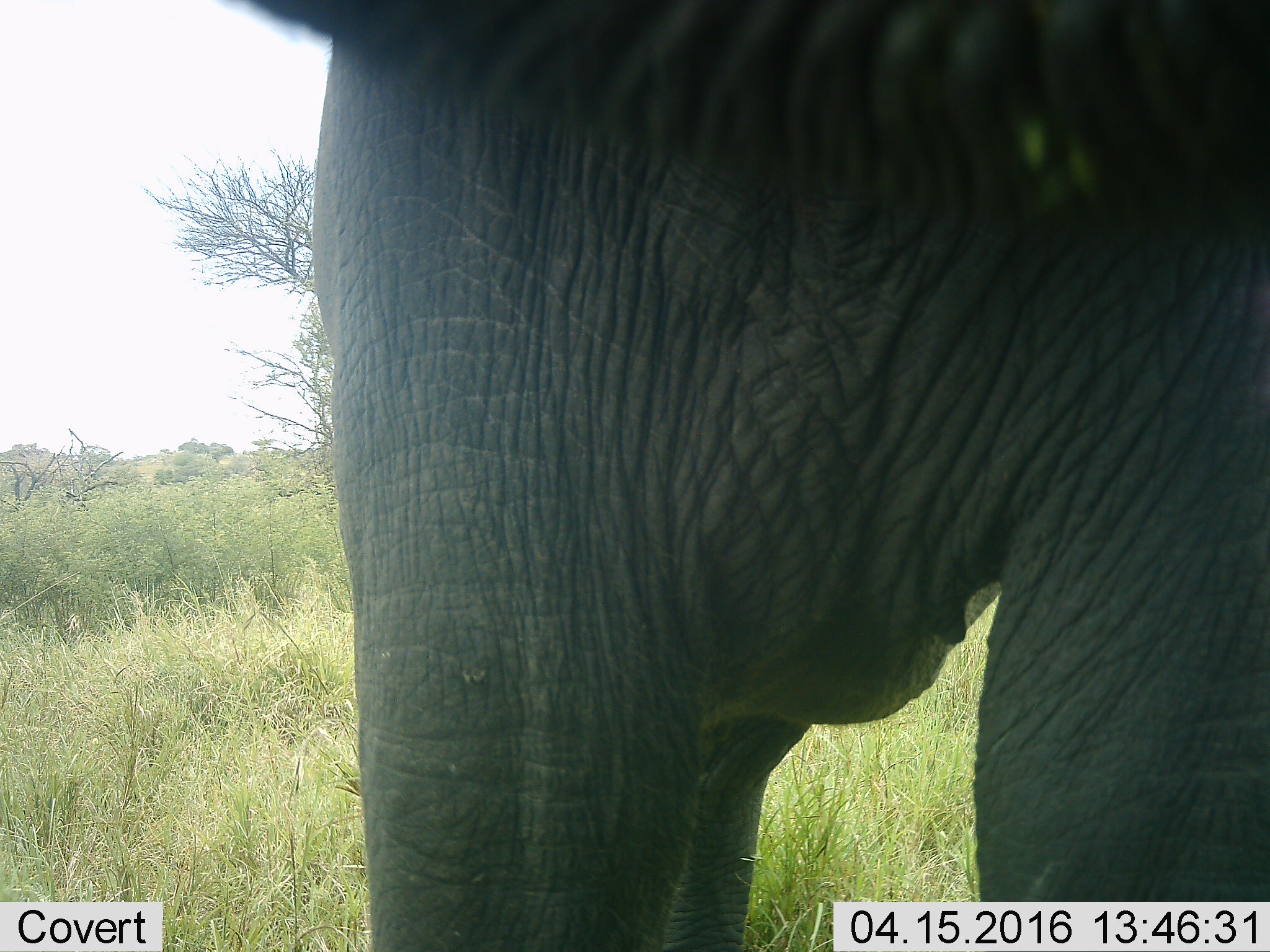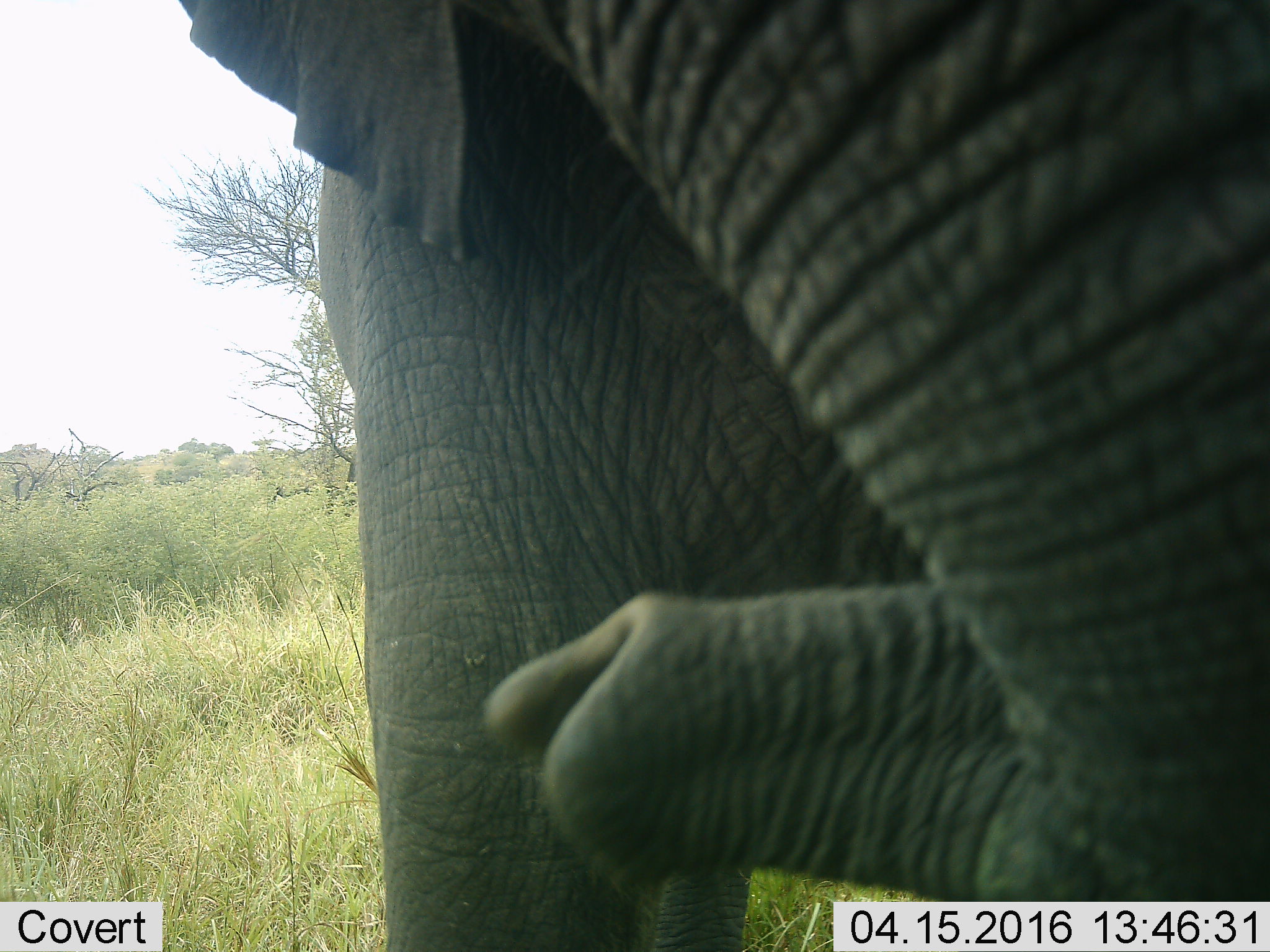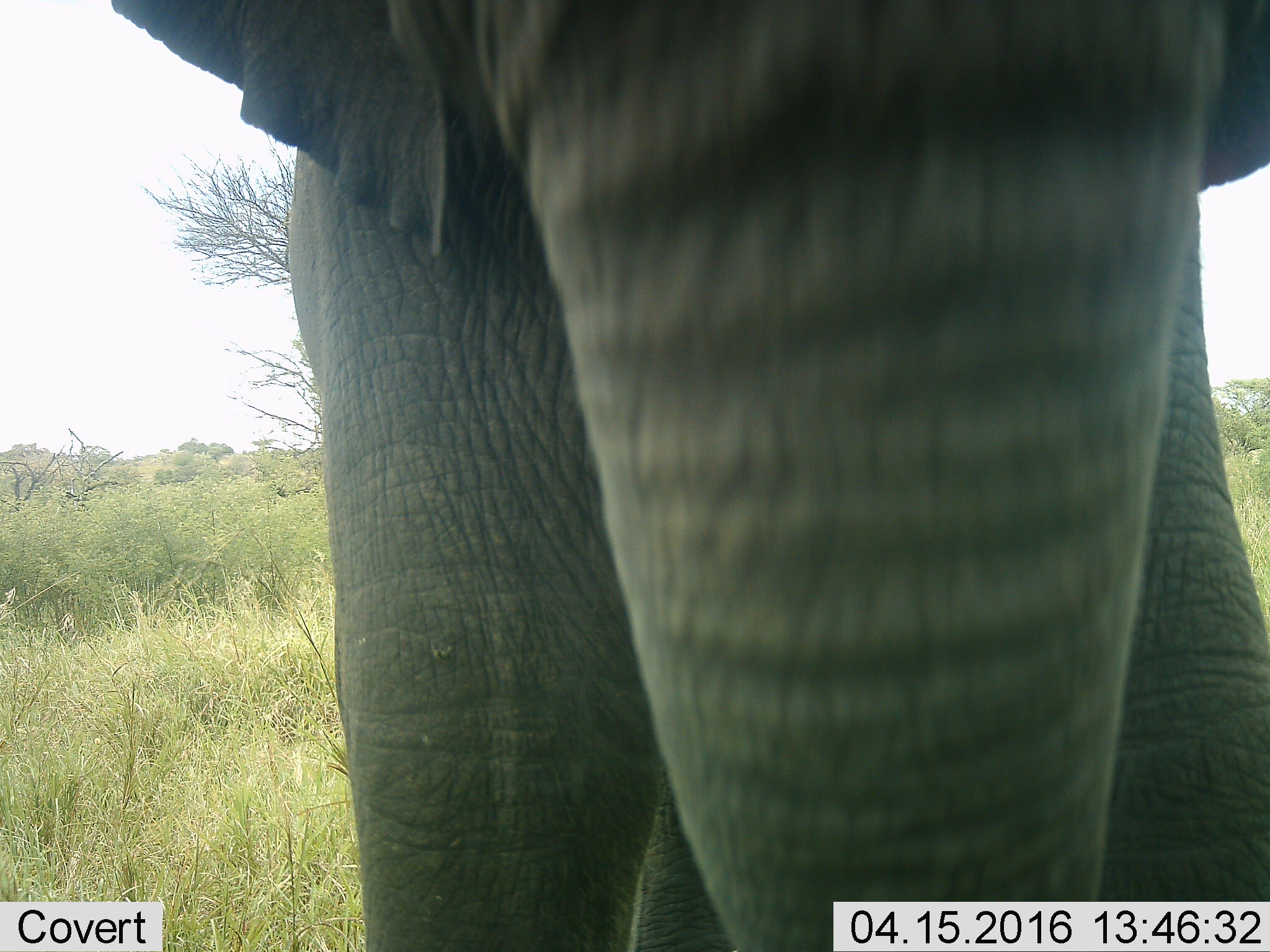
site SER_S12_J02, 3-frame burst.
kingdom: Animalia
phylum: Chordata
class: Mammalia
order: Proboscidea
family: Elephantidae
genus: Loxodonta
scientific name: Loxodonta africana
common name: african bush elephant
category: elephant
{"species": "elephant (african bush elephant) (Loxodonta africana)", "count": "1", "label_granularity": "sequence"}